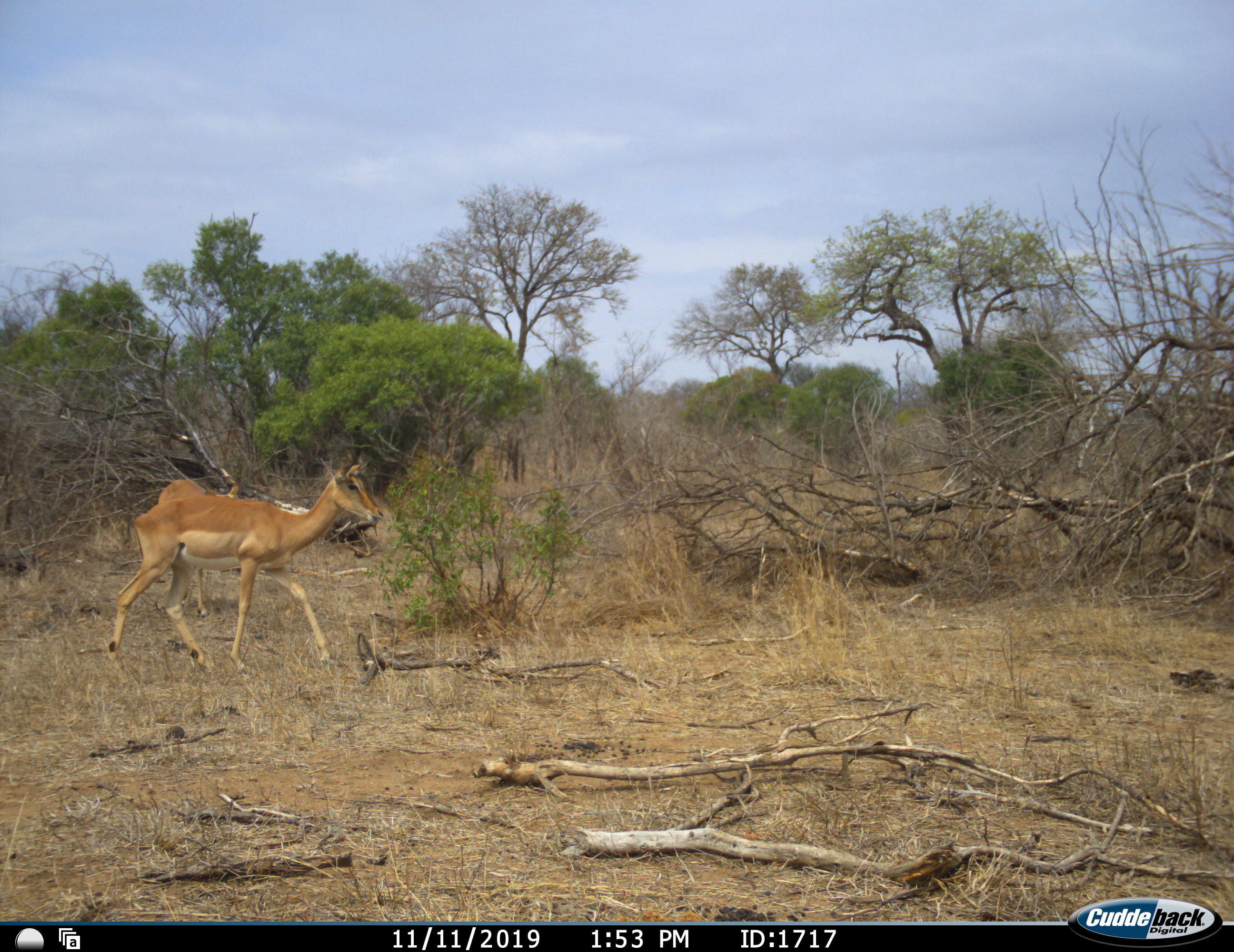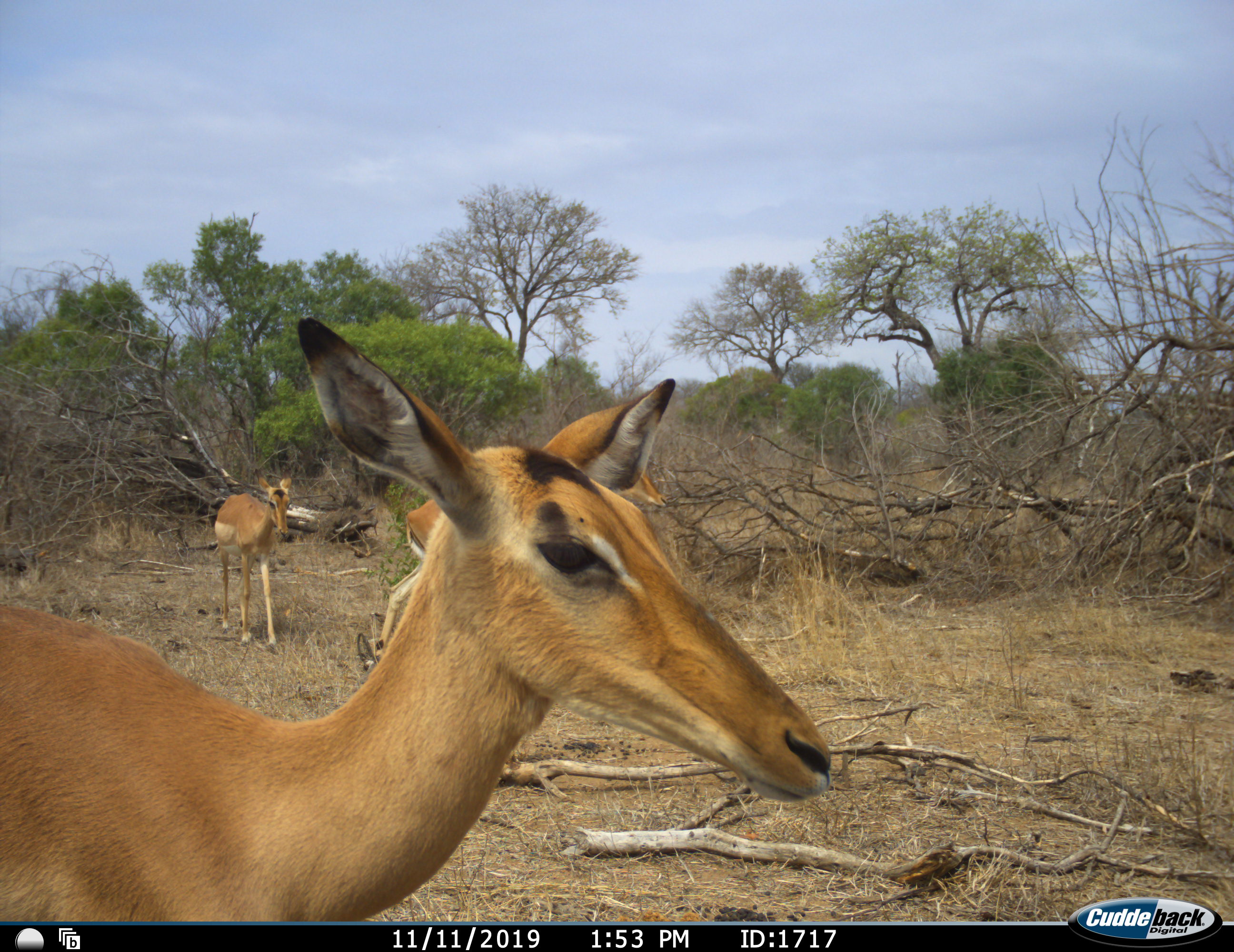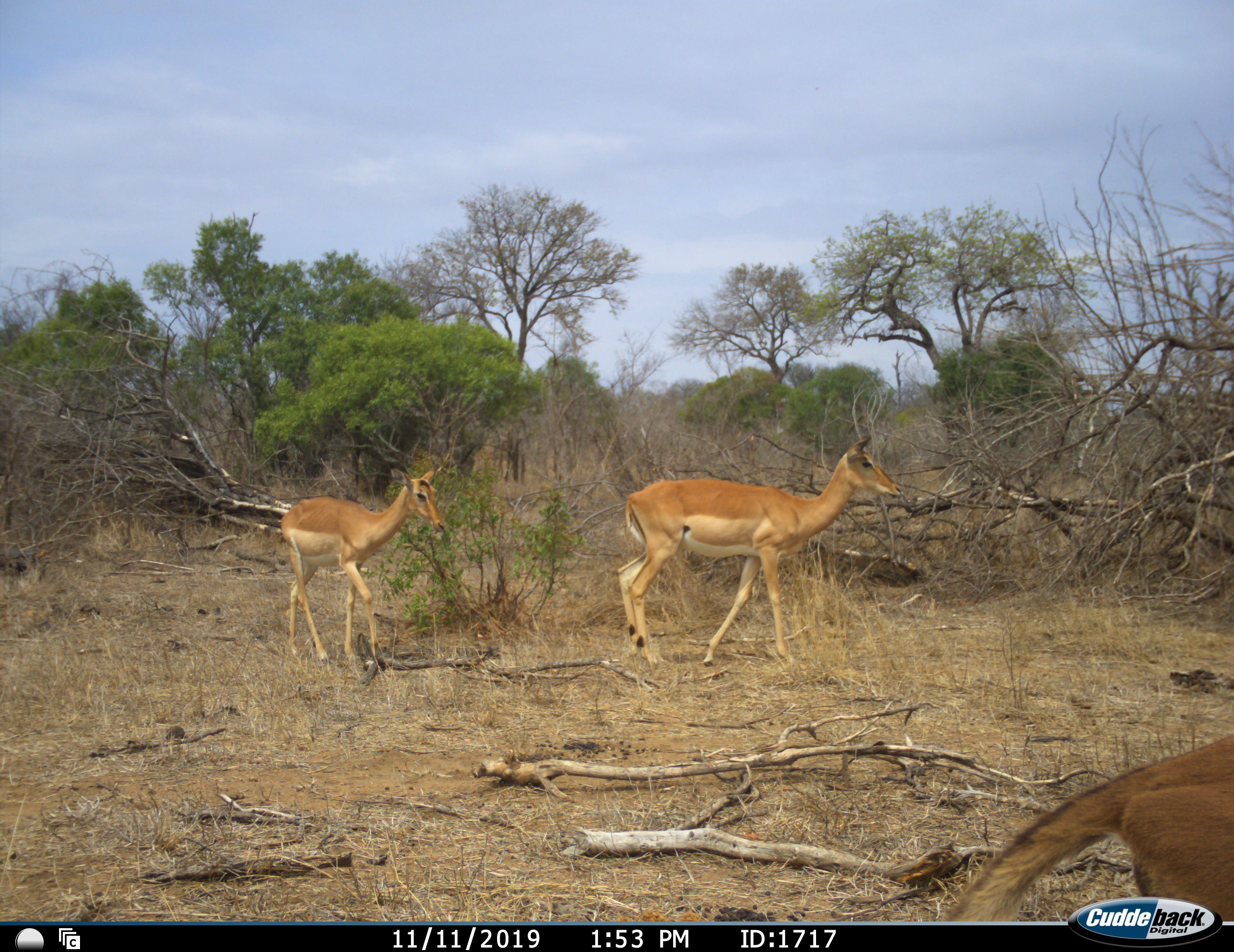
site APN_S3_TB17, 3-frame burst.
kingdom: Animalia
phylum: Chordata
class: Mammalia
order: Artiodactyla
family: Bovidae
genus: Aepyceros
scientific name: Aepyceros melampus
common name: impala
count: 3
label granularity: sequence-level